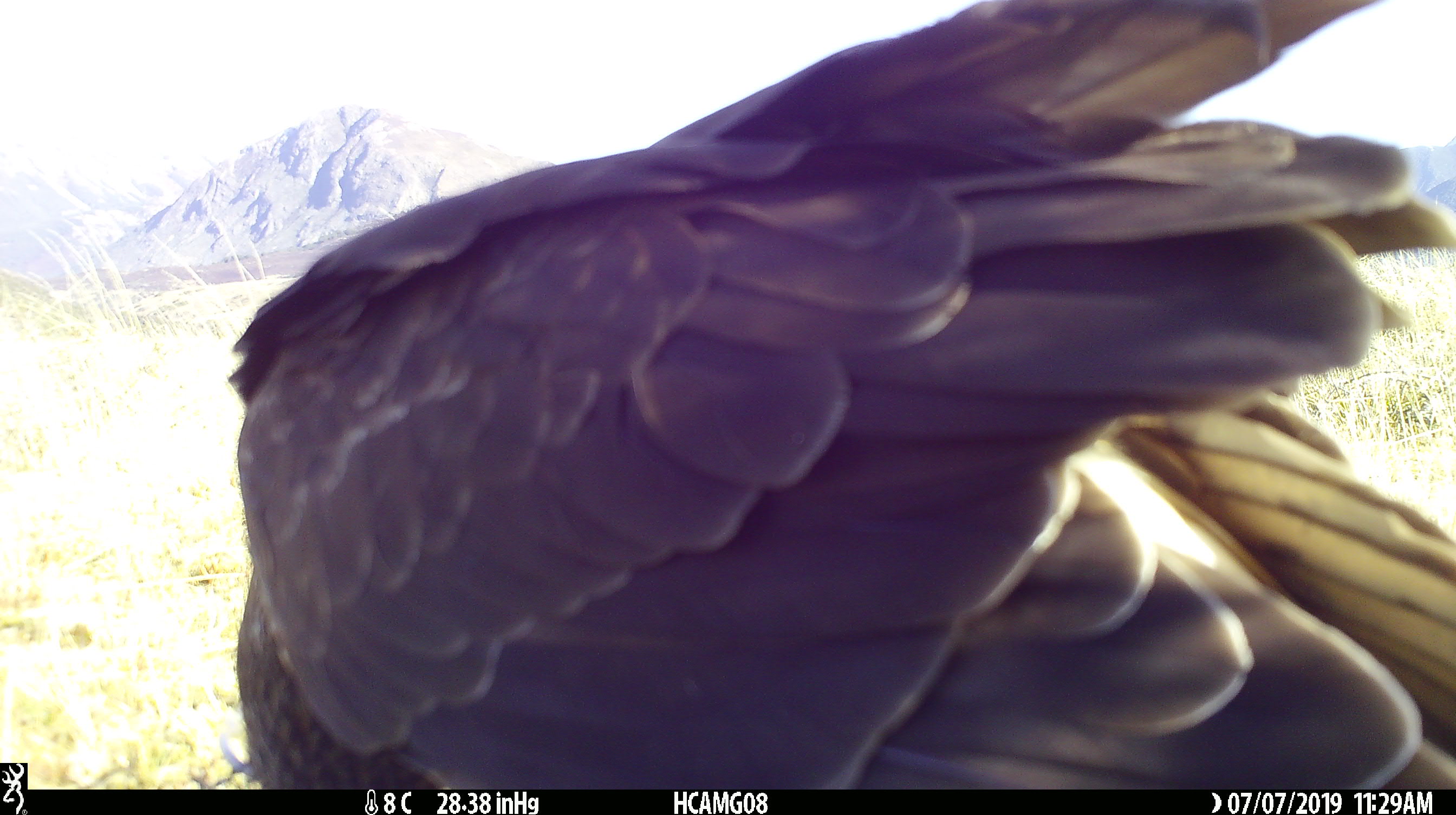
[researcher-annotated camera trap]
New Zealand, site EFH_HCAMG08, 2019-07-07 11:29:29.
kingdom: Animalia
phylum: Chordata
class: Aves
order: Accipitriformes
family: Accipitridae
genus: Circus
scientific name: Circus approximans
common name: swamp harrier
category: harrier